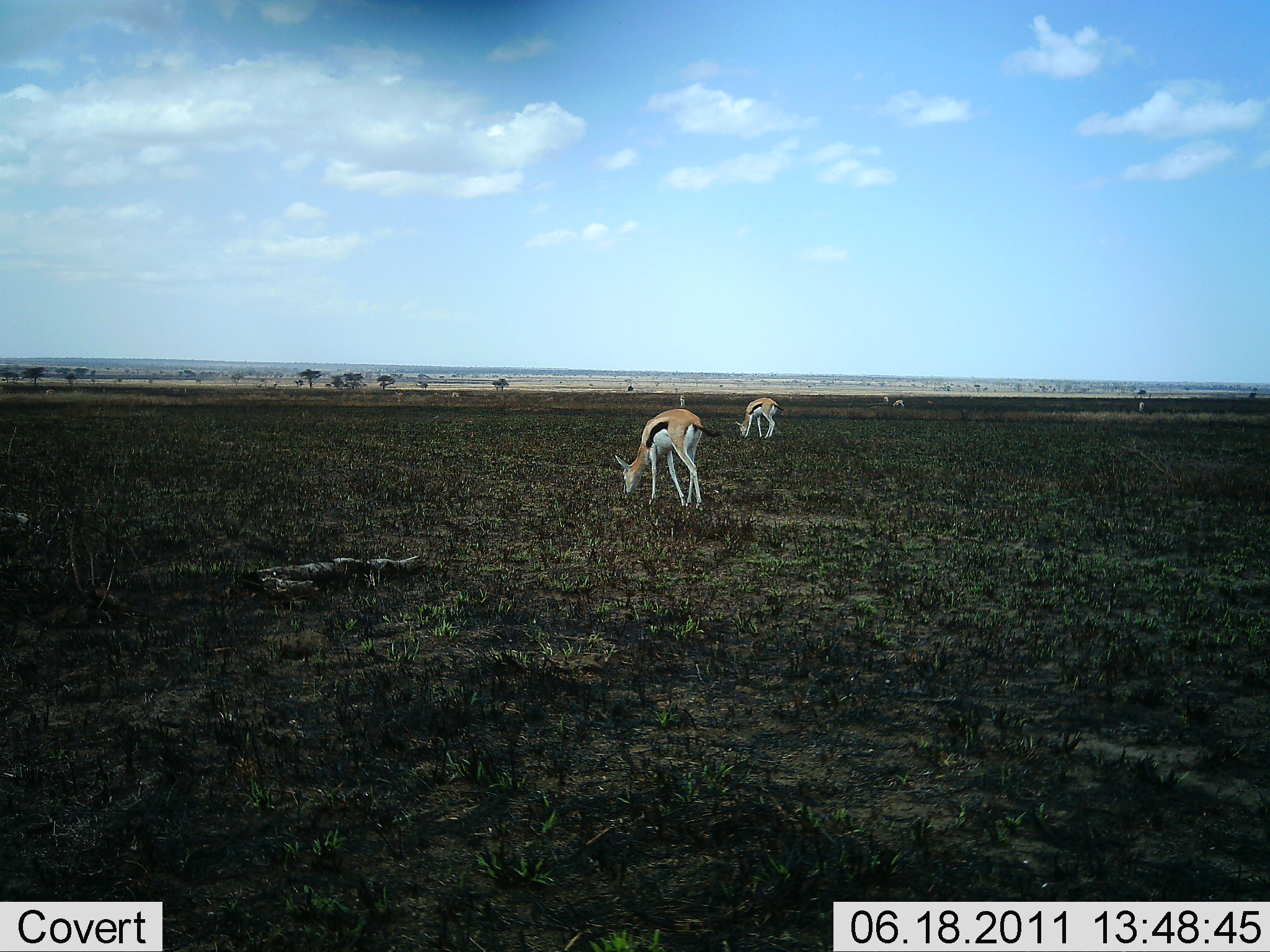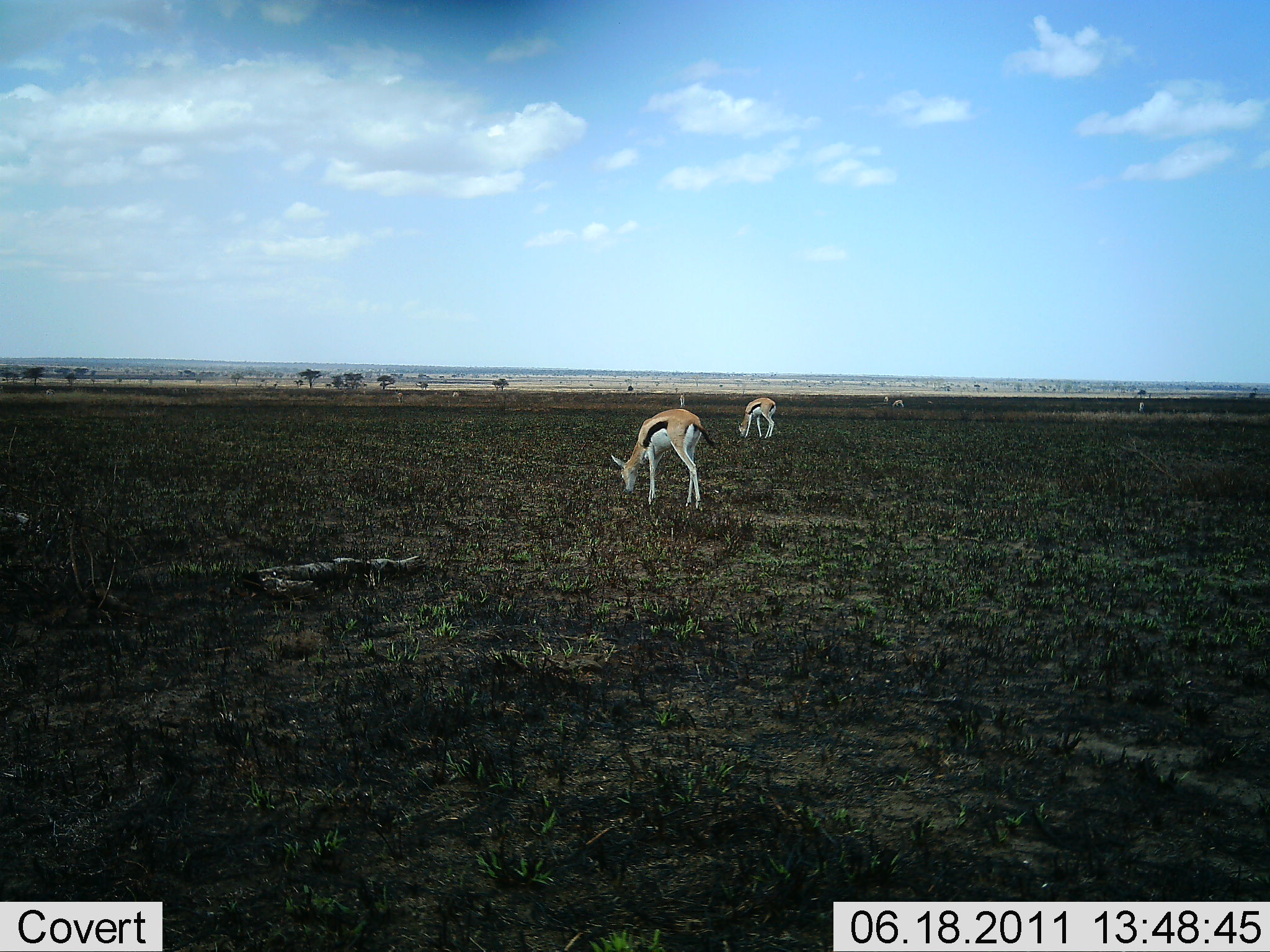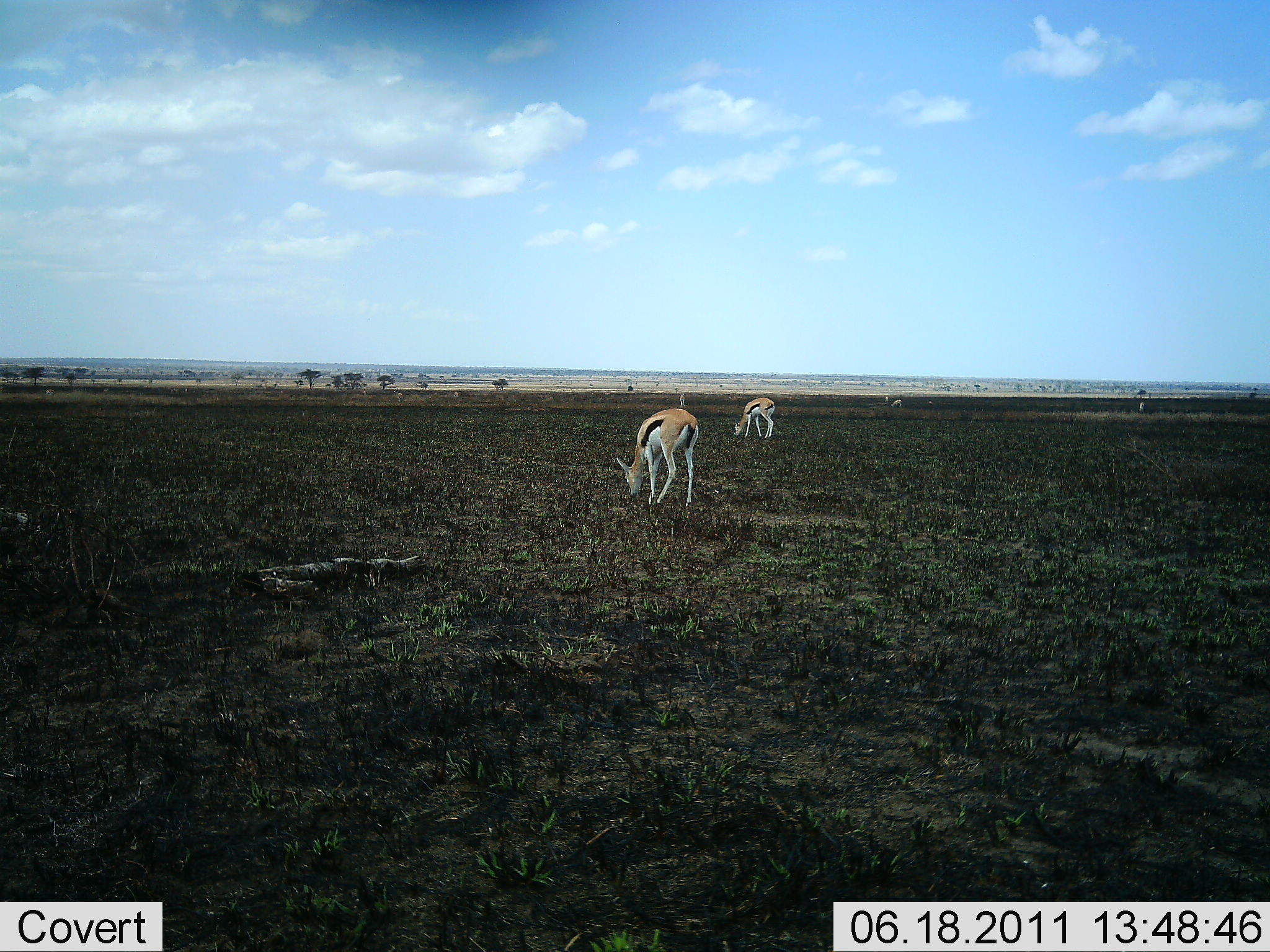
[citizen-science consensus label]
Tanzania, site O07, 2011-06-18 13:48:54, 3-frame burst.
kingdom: Animalia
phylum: Chordata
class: Mammalia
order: Artiodactyla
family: Bovidae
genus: Eudorcas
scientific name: Eudorcas thomsonii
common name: thomson's gazelle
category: gazellethomsons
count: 2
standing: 17%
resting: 0%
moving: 8%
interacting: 8%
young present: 0%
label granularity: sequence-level